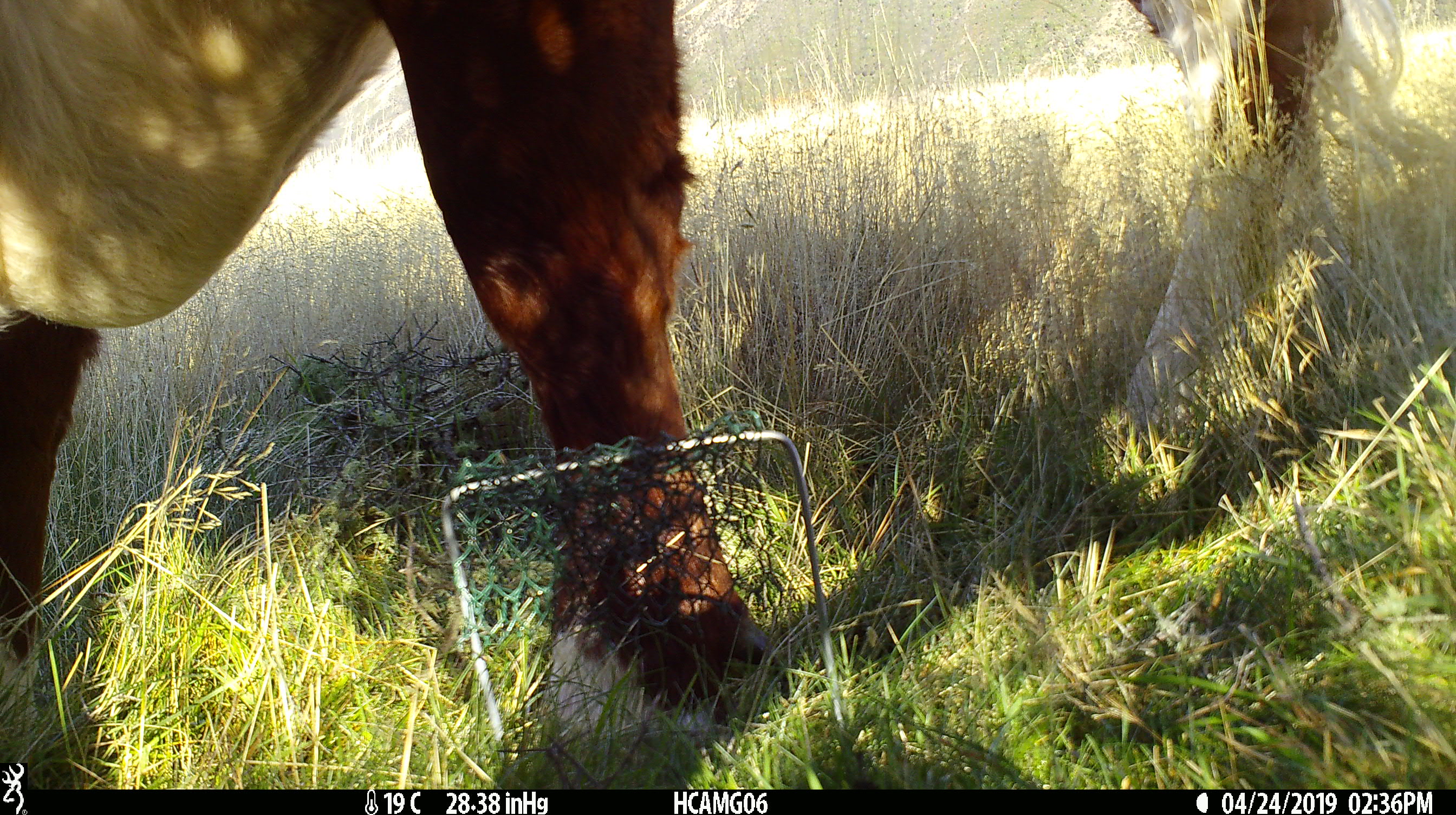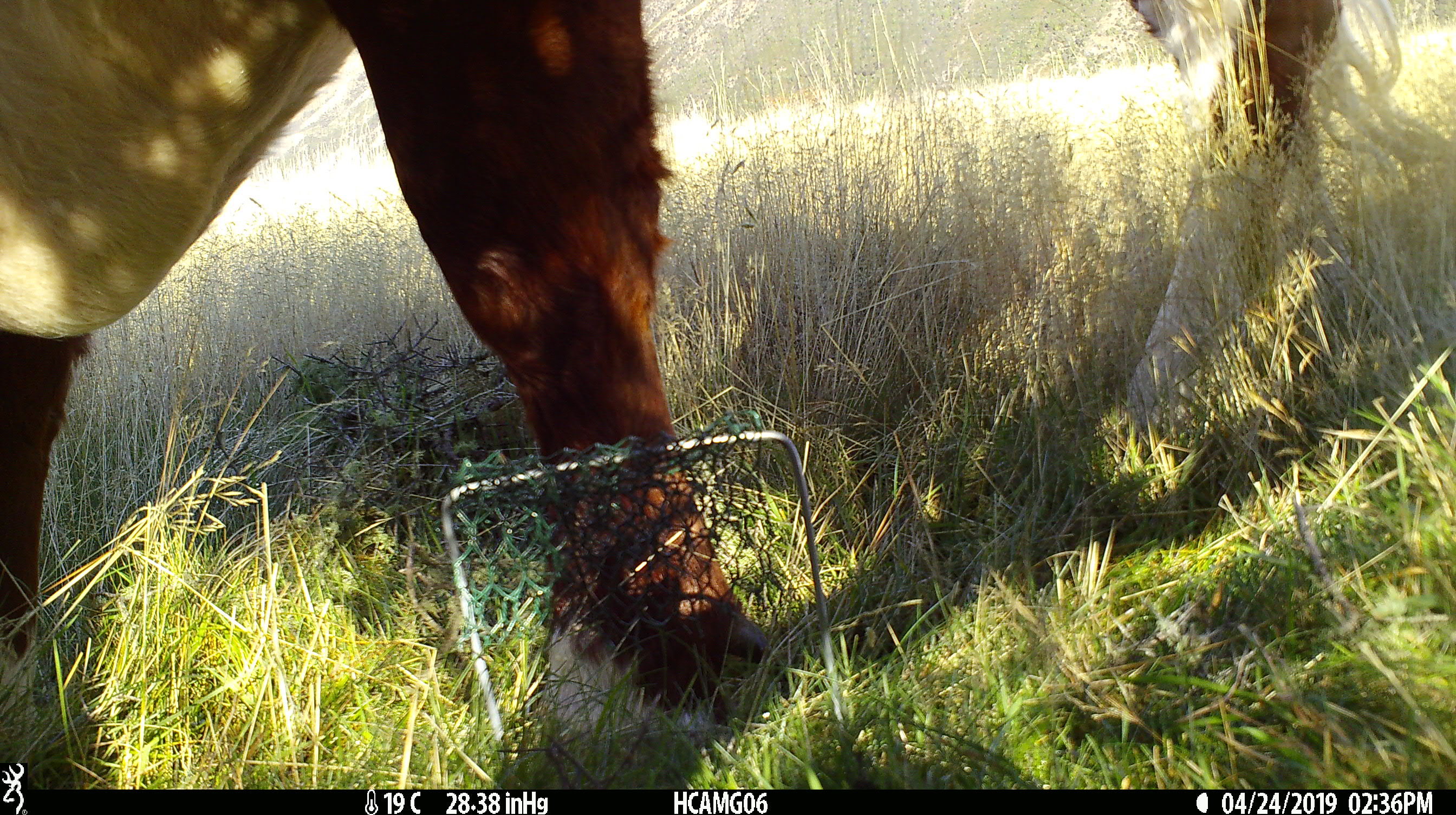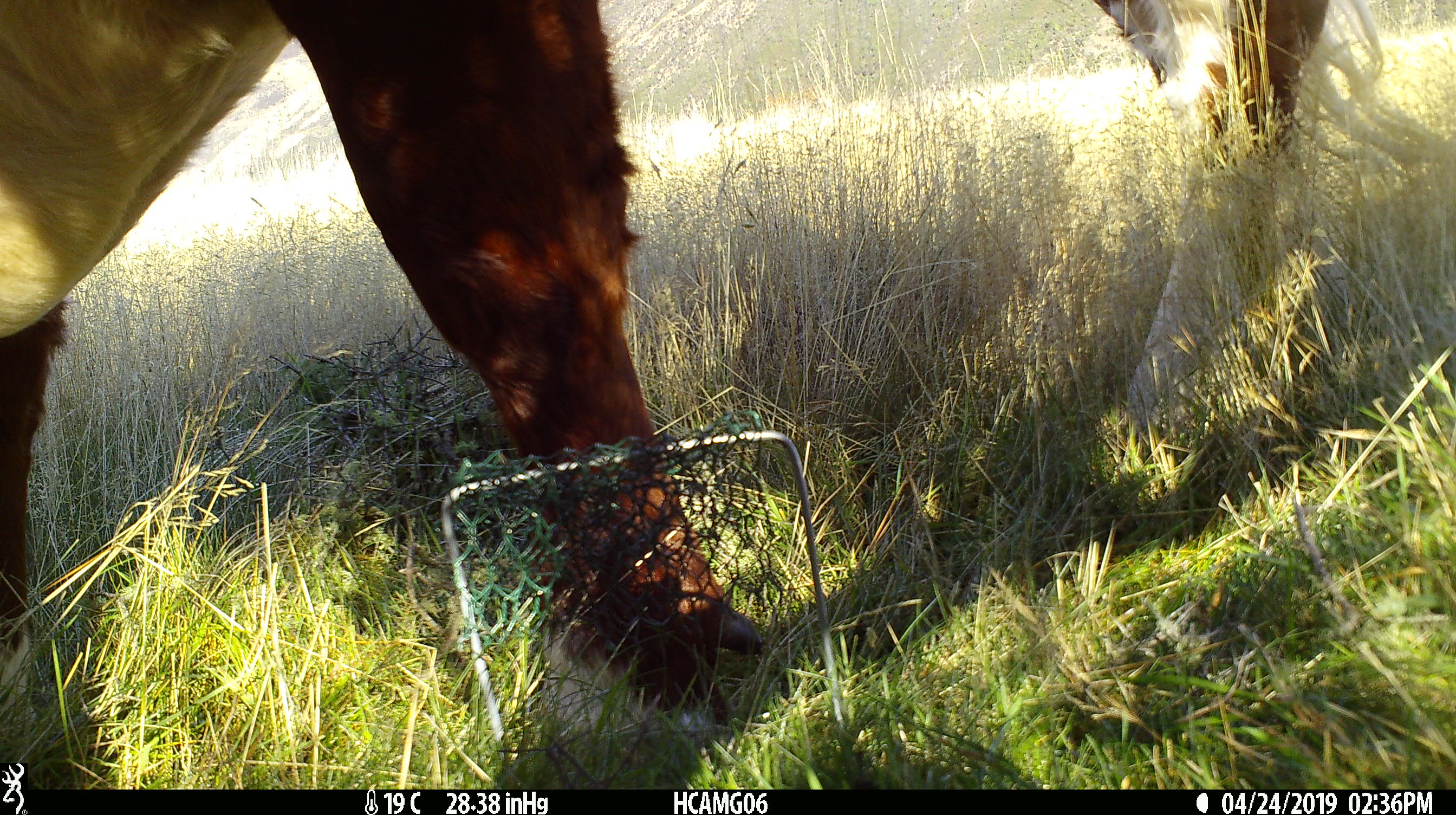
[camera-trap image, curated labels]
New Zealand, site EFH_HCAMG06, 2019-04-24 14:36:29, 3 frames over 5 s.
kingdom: Animalia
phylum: Chordata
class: Mammalia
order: Artiodactyla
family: Bovidae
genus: Bos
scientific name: Bos taurus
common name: domestic cow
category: cow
Cow (domestic cow) (Bos taurus).